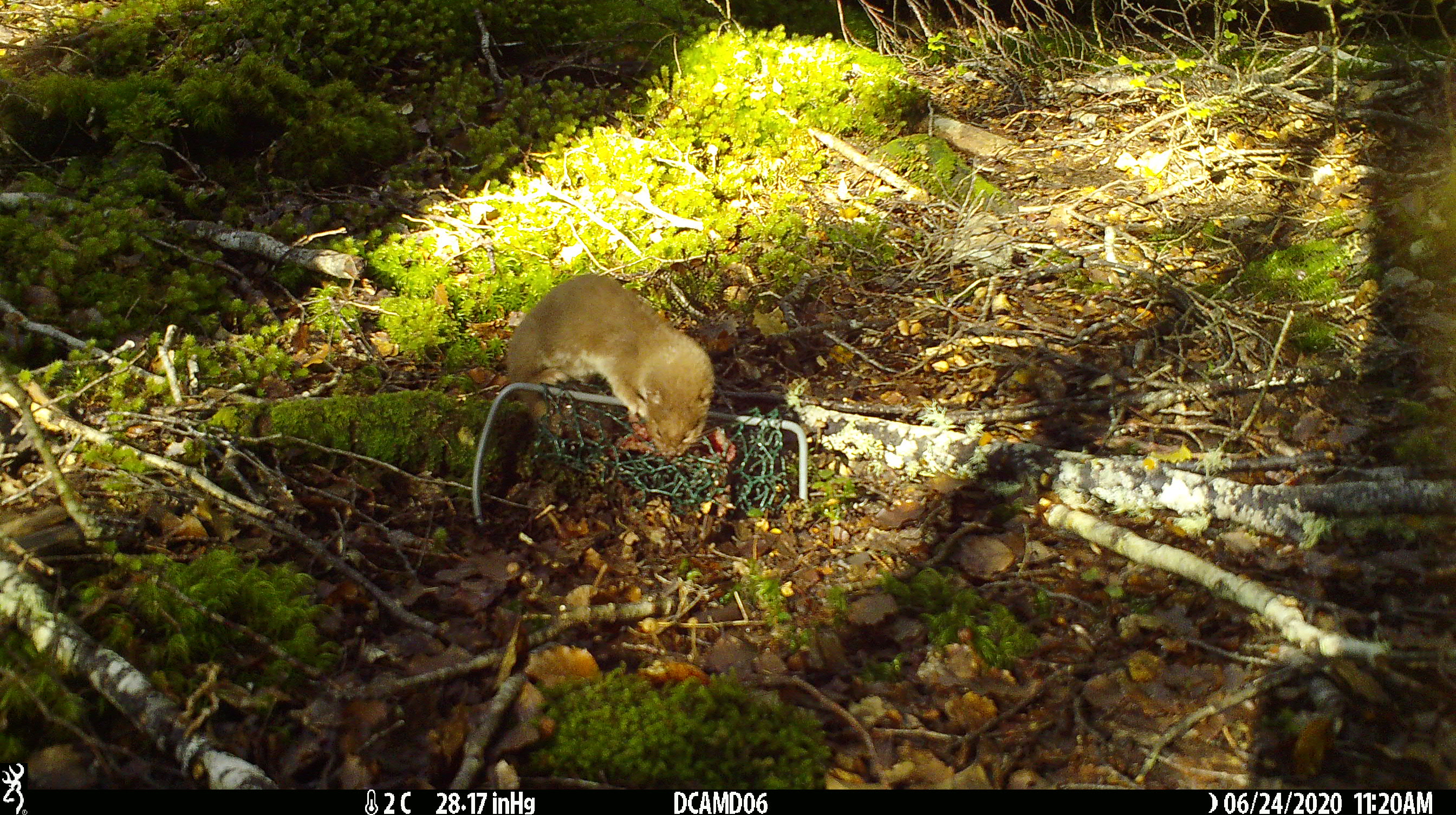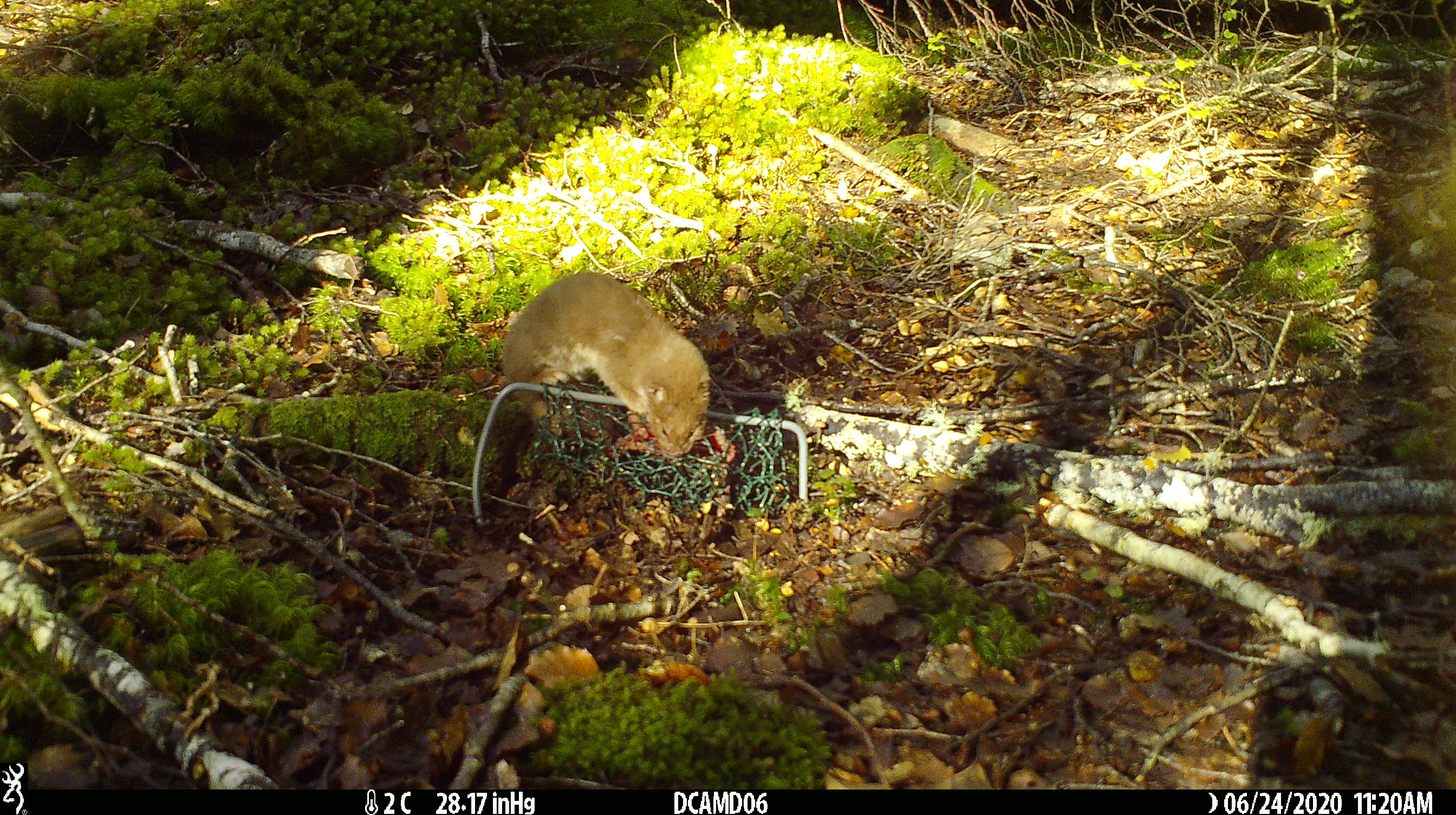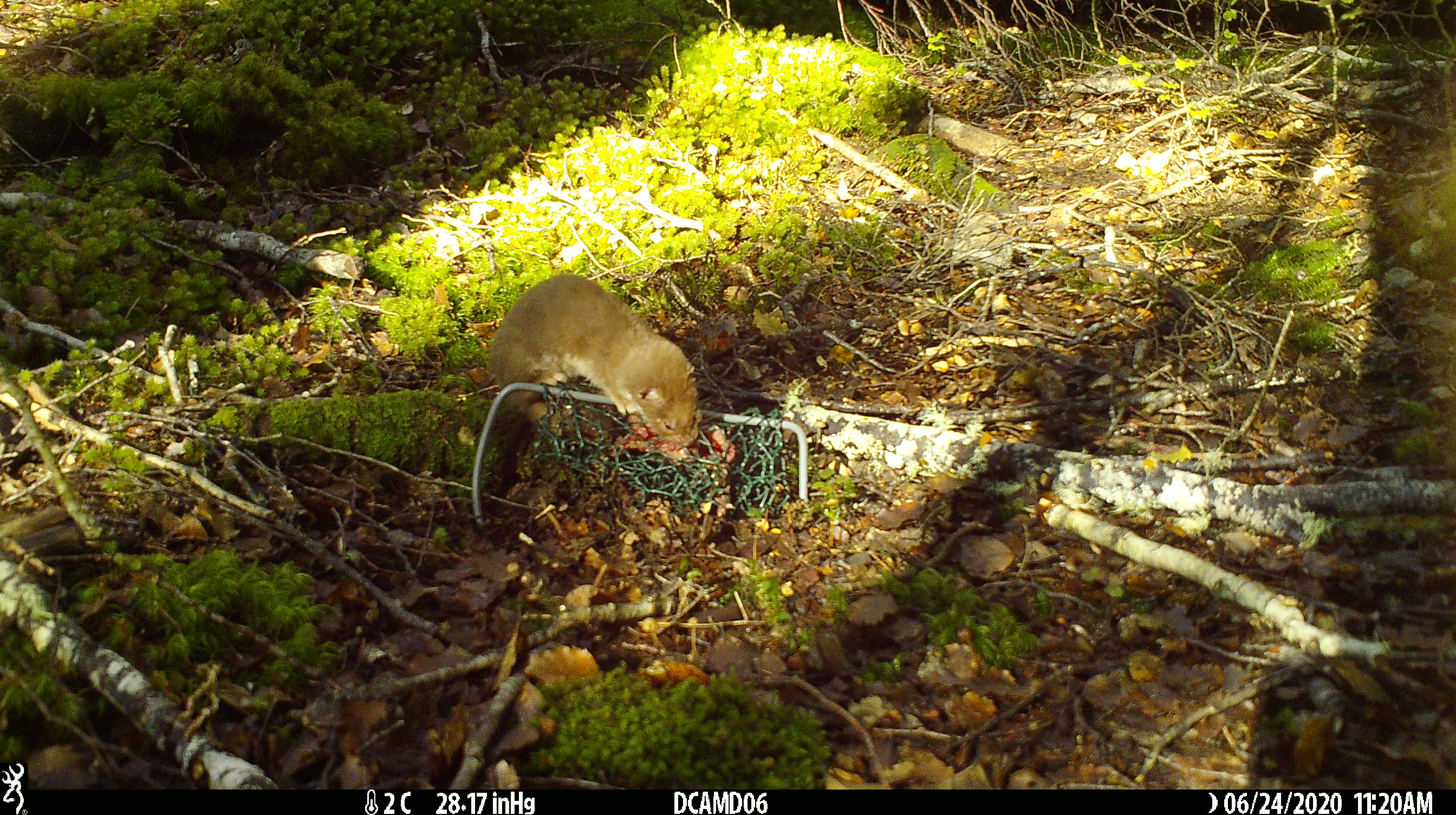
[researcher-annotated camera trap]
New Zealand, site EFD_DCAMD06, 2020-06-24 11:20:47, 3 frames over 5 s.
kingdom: Animalia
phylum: Chordata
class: Mammalia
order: Carnivora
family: Mustelidae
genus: Mustela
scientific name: Mustela nivalis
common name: least weasel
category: weasel